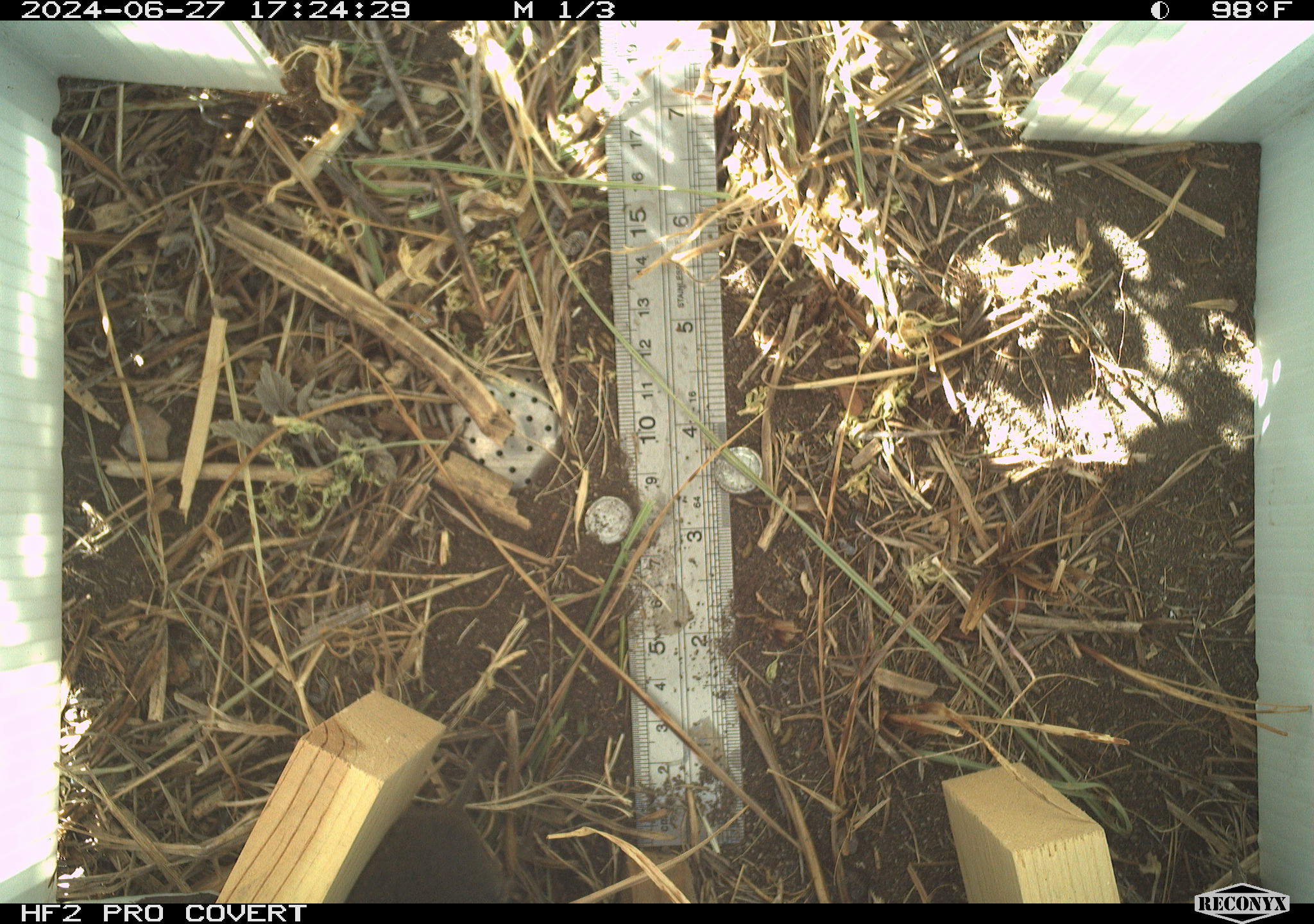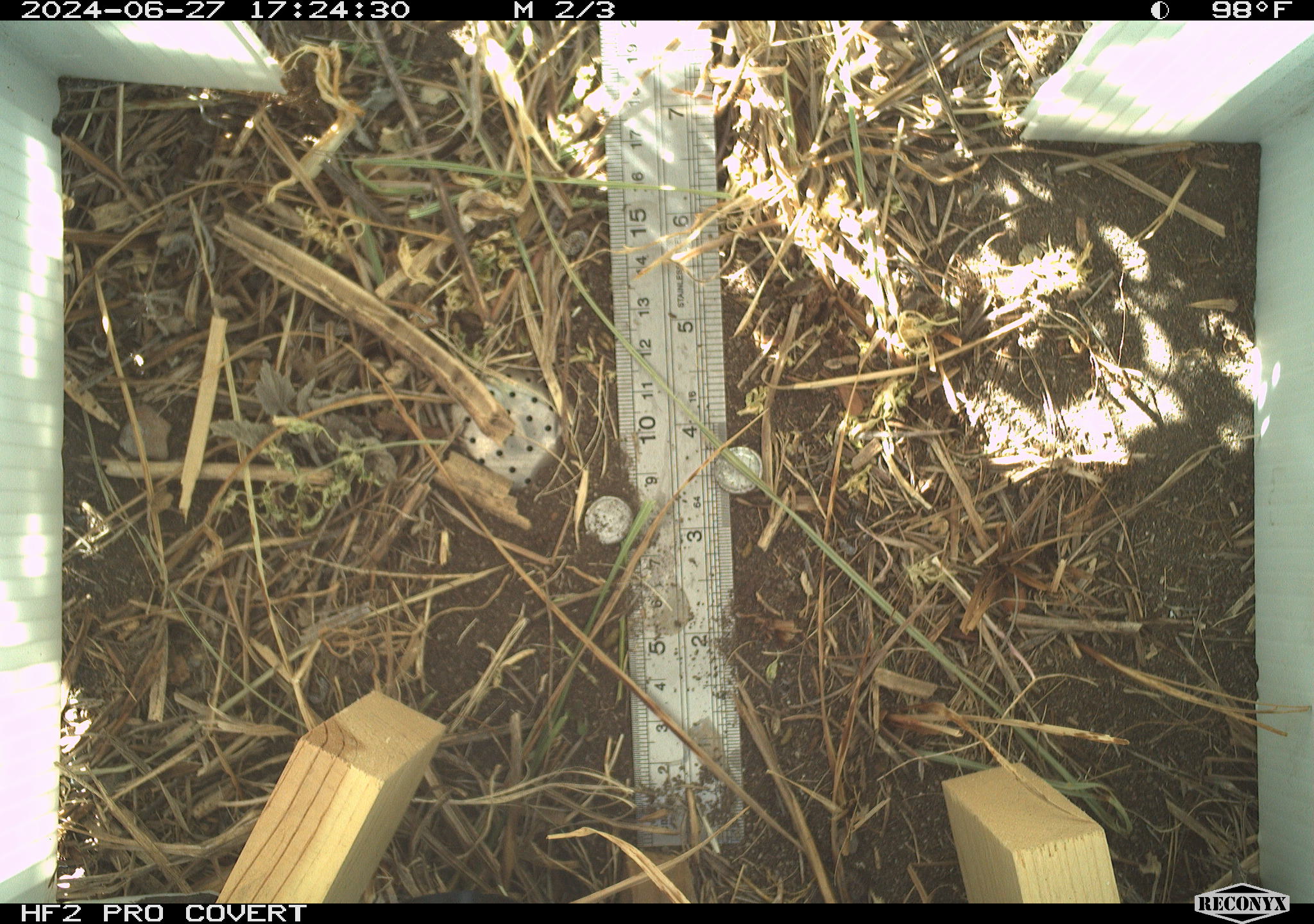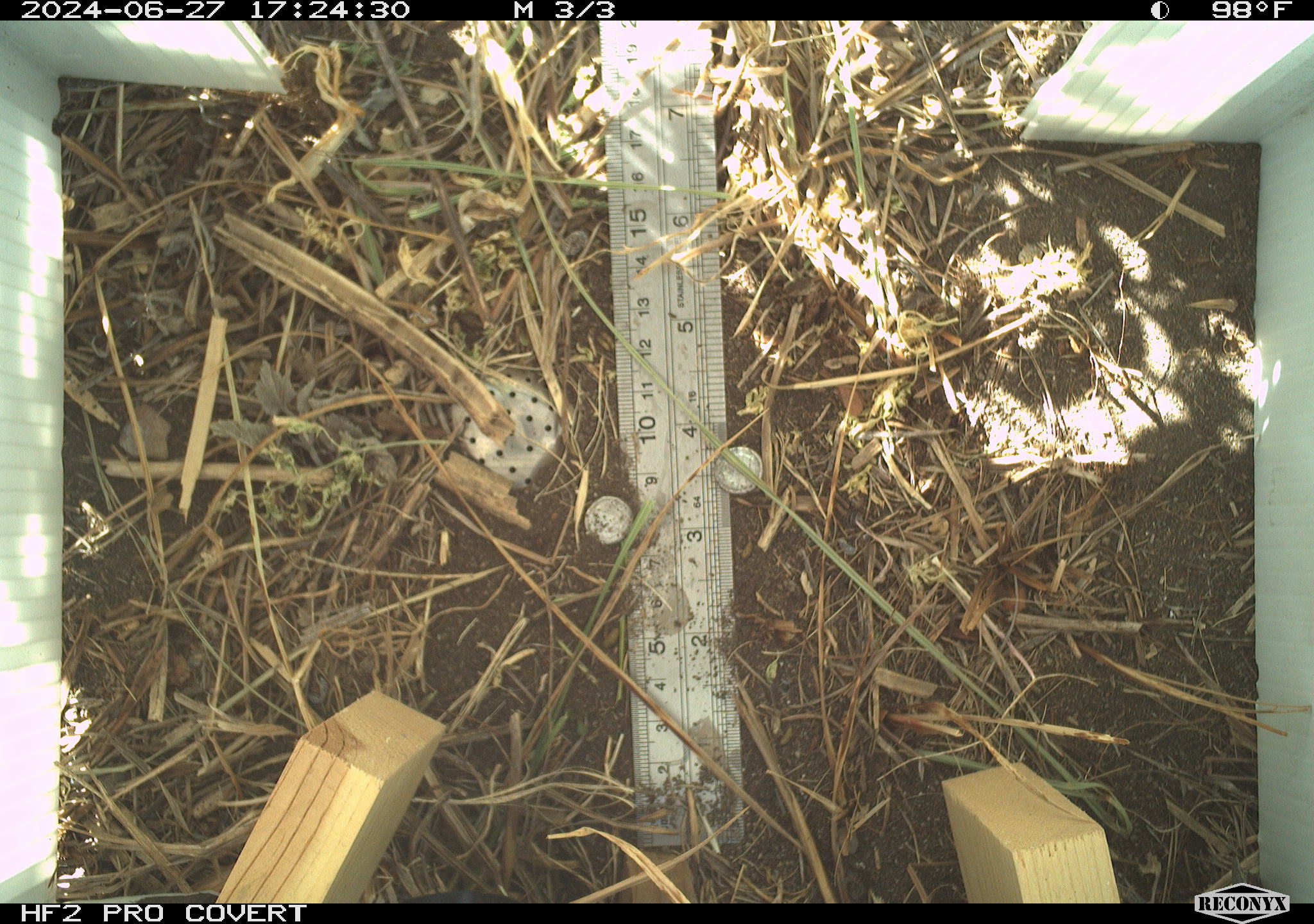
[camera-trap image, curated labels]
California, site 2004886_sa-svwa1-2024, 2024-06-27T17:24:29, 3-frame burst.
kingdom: Animalia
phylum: Chordata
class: Mammalia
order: Rodentia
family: Cricetidae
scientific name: Arvicolinae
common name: voles, lemmings, and muskrats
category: arvicolinae subfamily